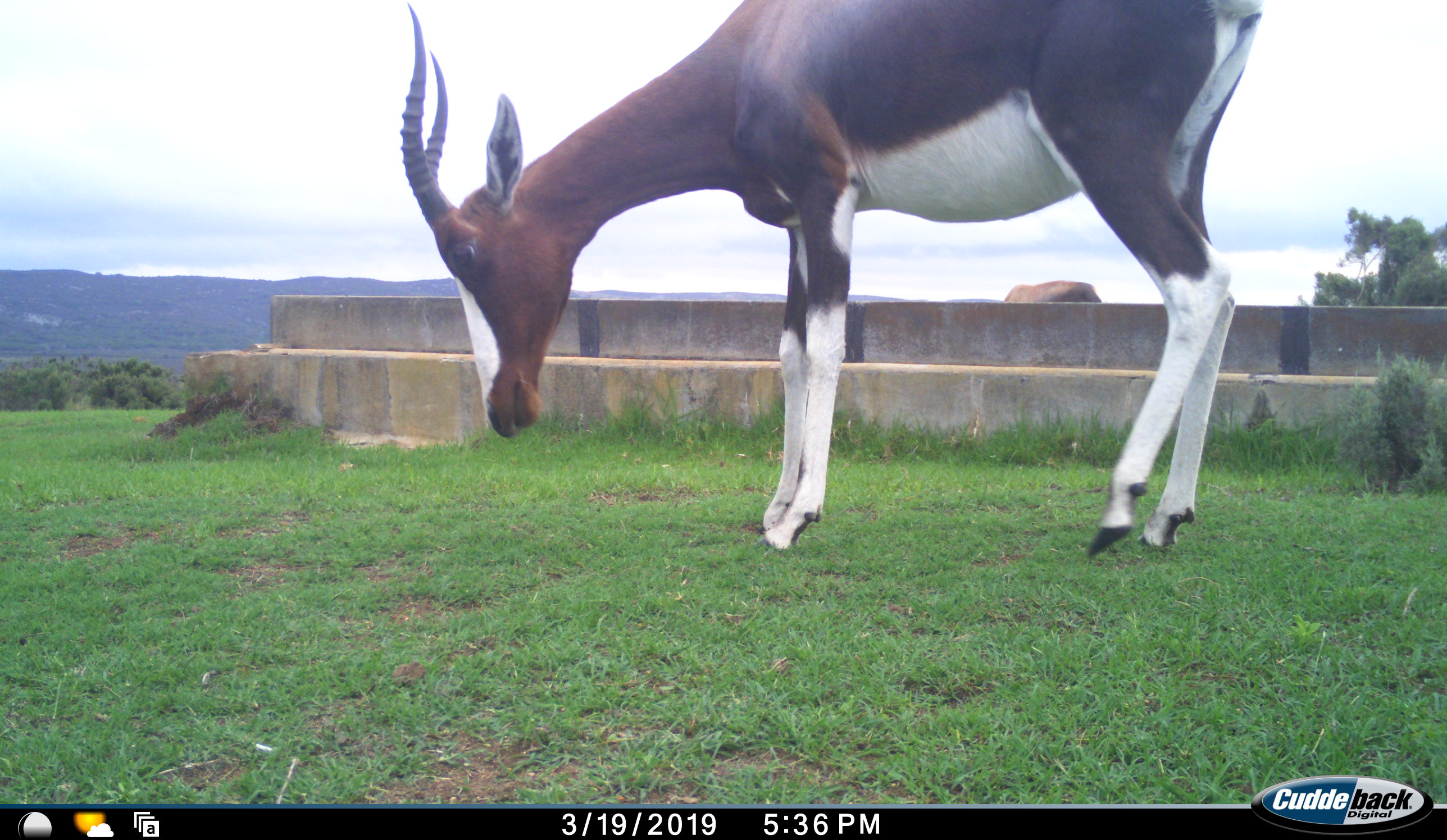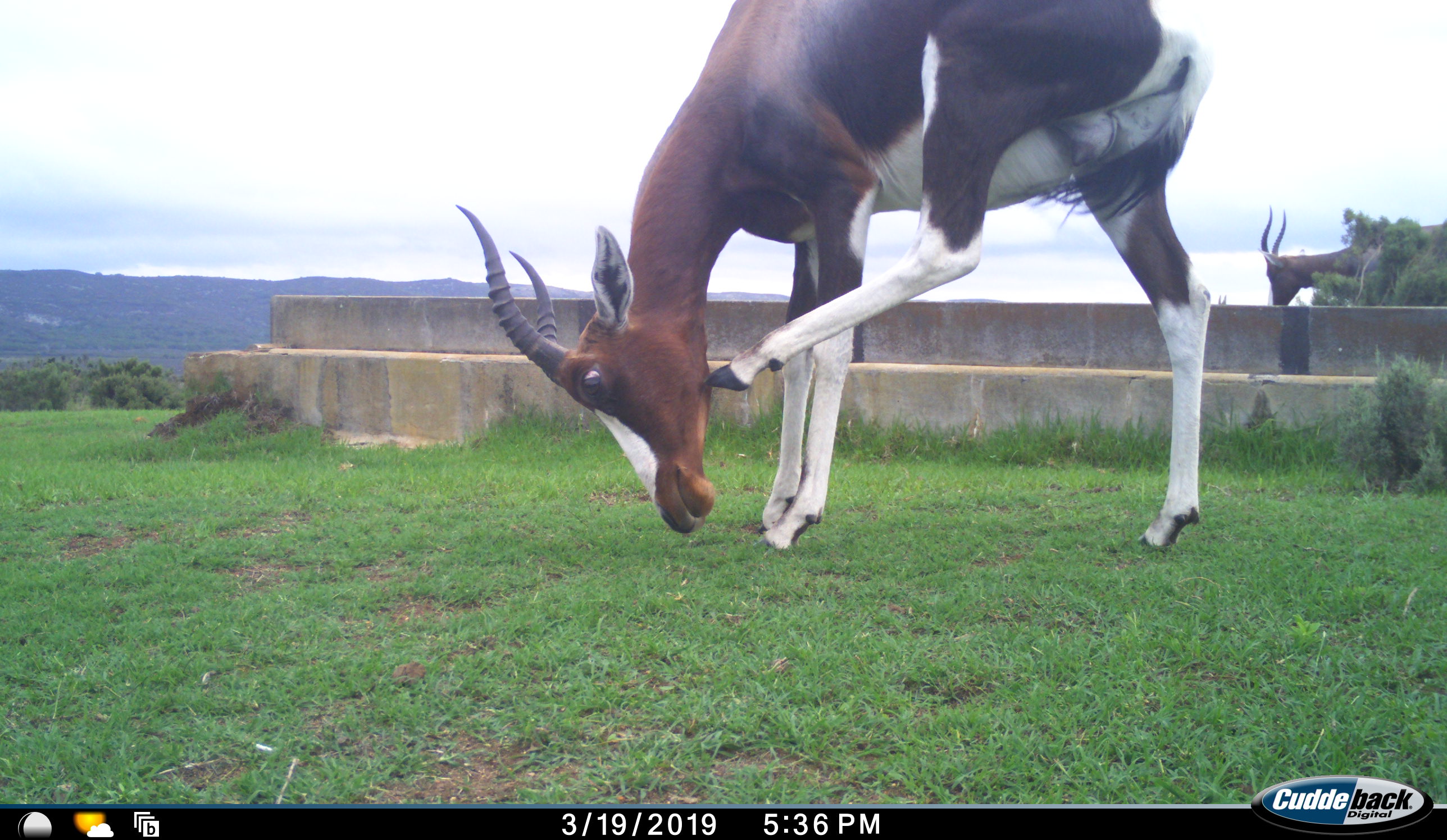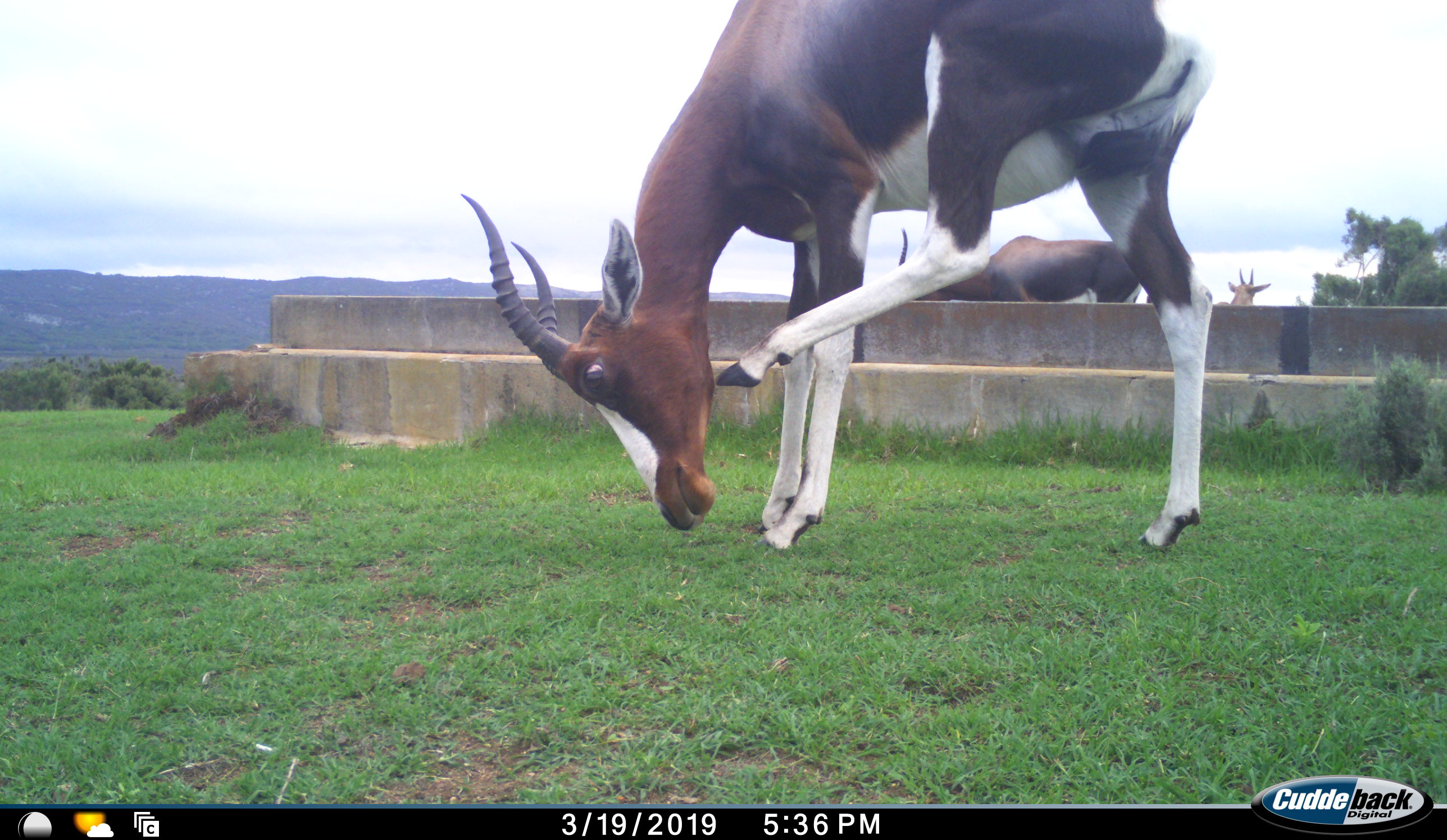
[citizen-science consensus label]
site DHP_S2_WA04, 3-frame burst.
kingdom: Animalia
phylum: Chordata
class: Mammalia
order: Artiodactyla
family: Bovidae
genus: Damaliscus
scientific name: Damaliscus pygargus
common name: bontebok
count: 3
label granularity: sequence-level